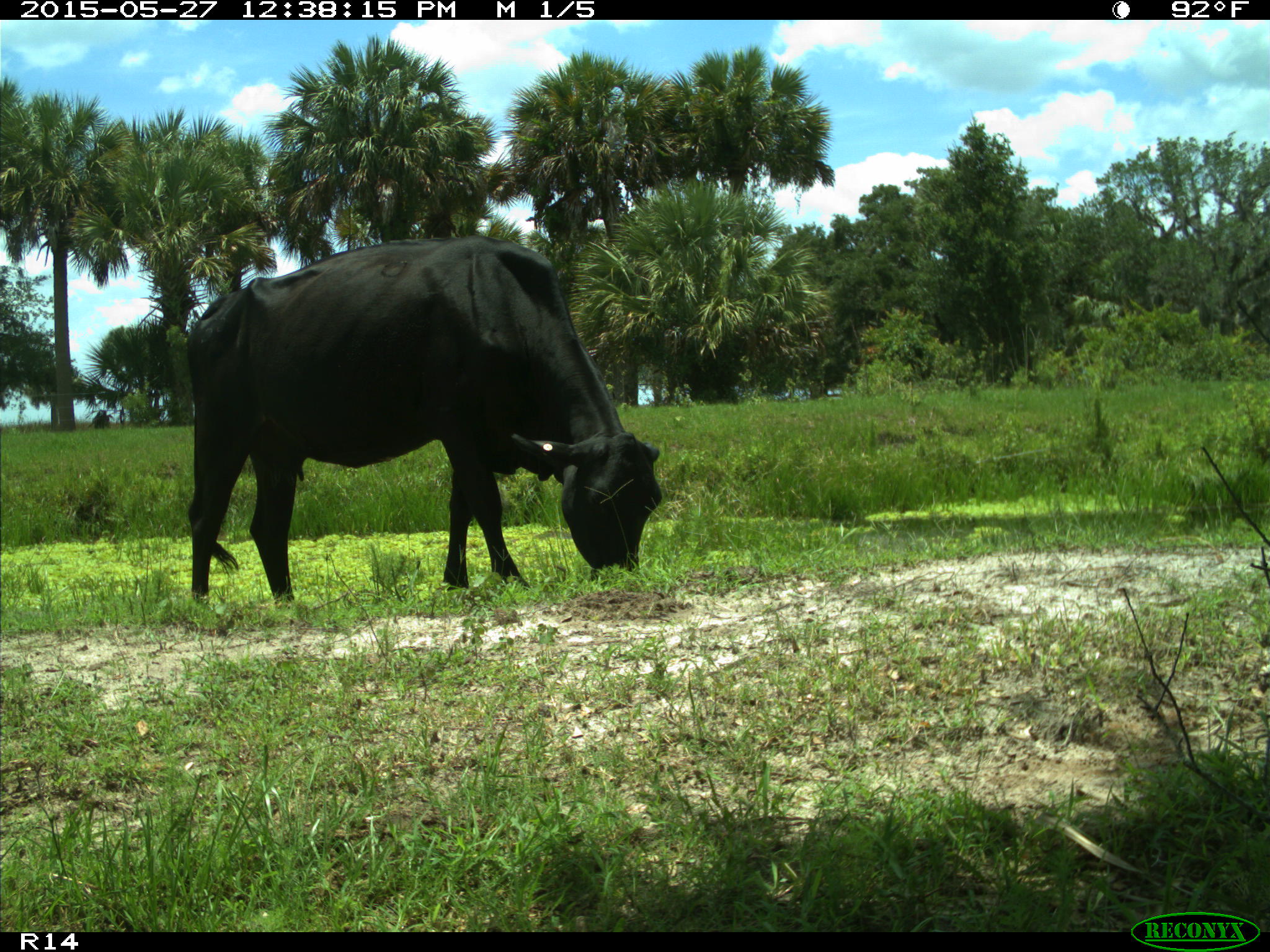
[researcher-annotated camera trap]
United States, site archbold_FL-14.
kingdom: Animalia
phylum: Chordata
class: Mammalia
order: Artiodactyla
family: Bovidae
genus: Bos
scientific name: Bos taurus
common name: domestic cow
Bos taurus (domestic cow).